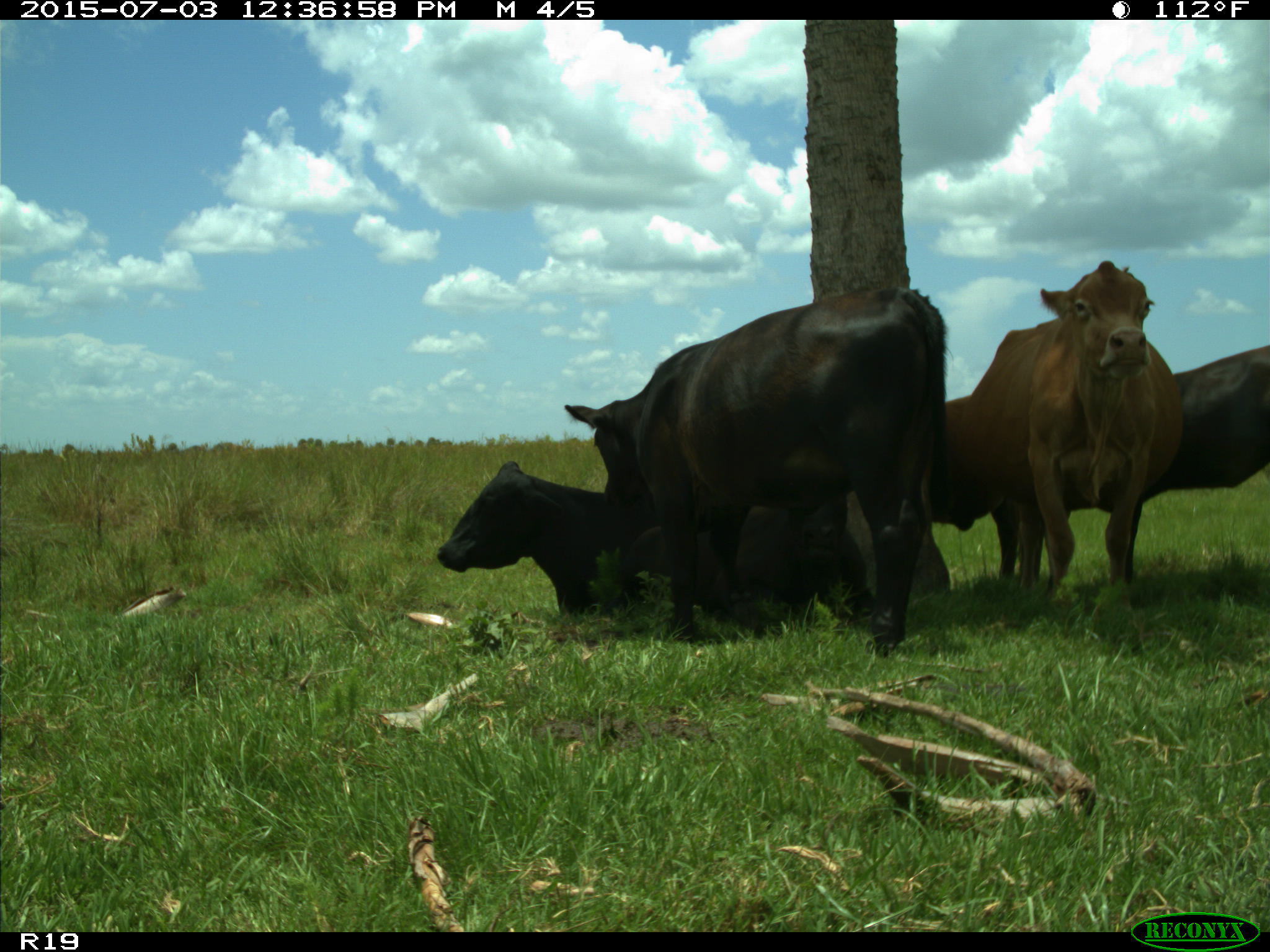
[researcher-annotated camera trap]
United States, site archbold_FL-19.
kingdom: Animalia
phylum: Chordata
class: Mammalia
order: Artiodactyla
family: Bovidae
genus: Bos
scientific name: Bos taurus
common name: domestic cow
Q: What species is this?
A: Bos taurus (domestic cow).